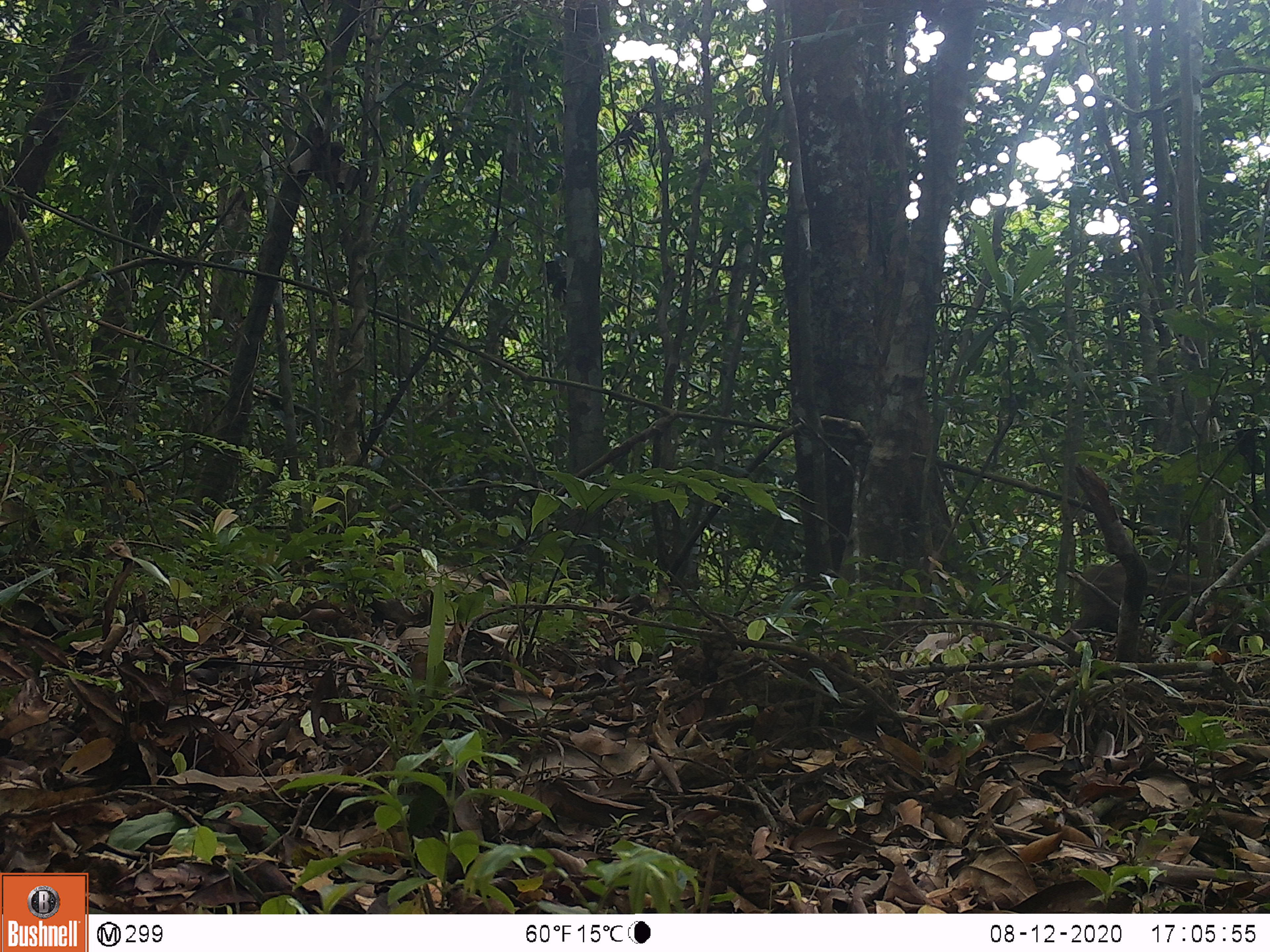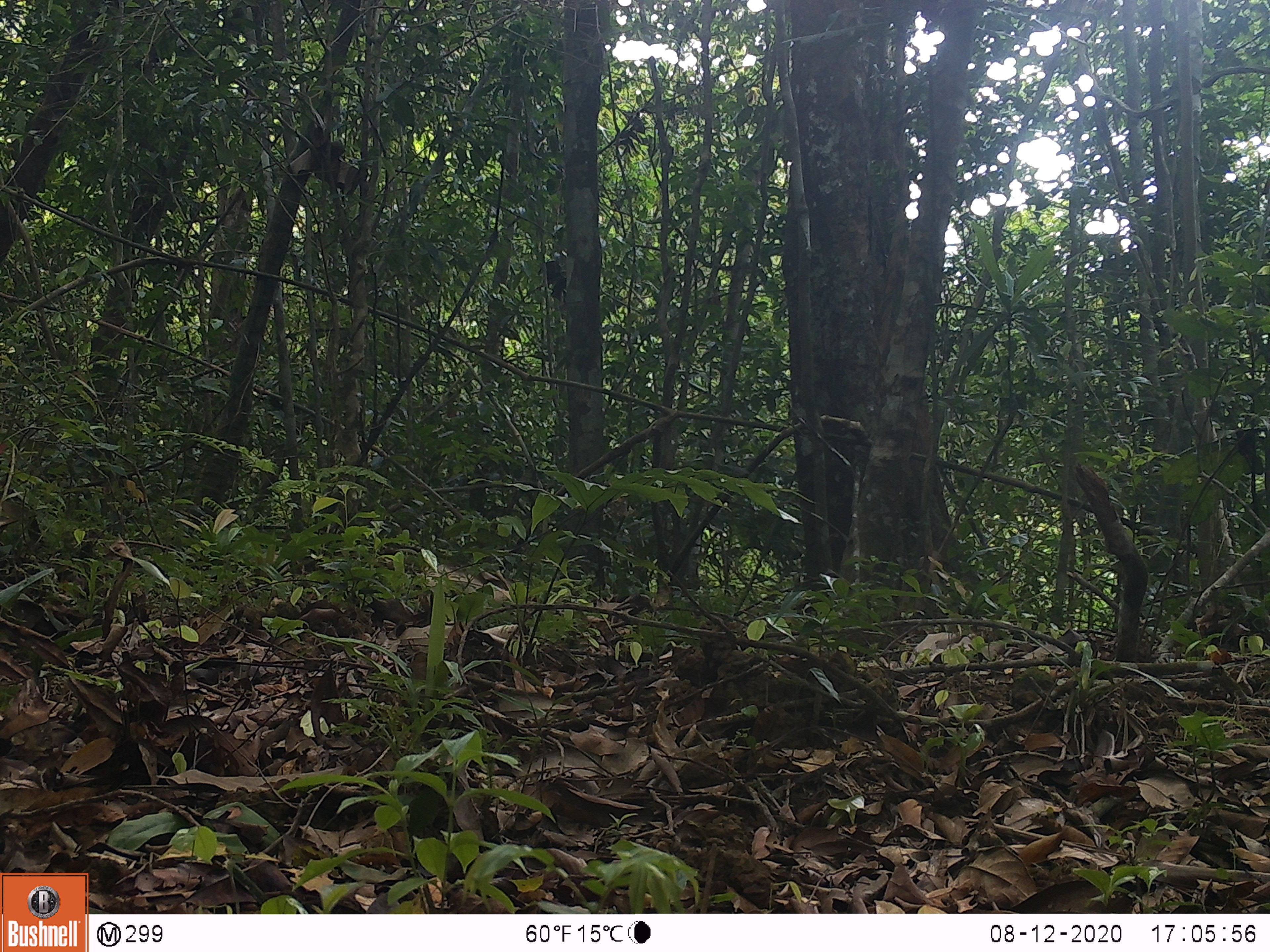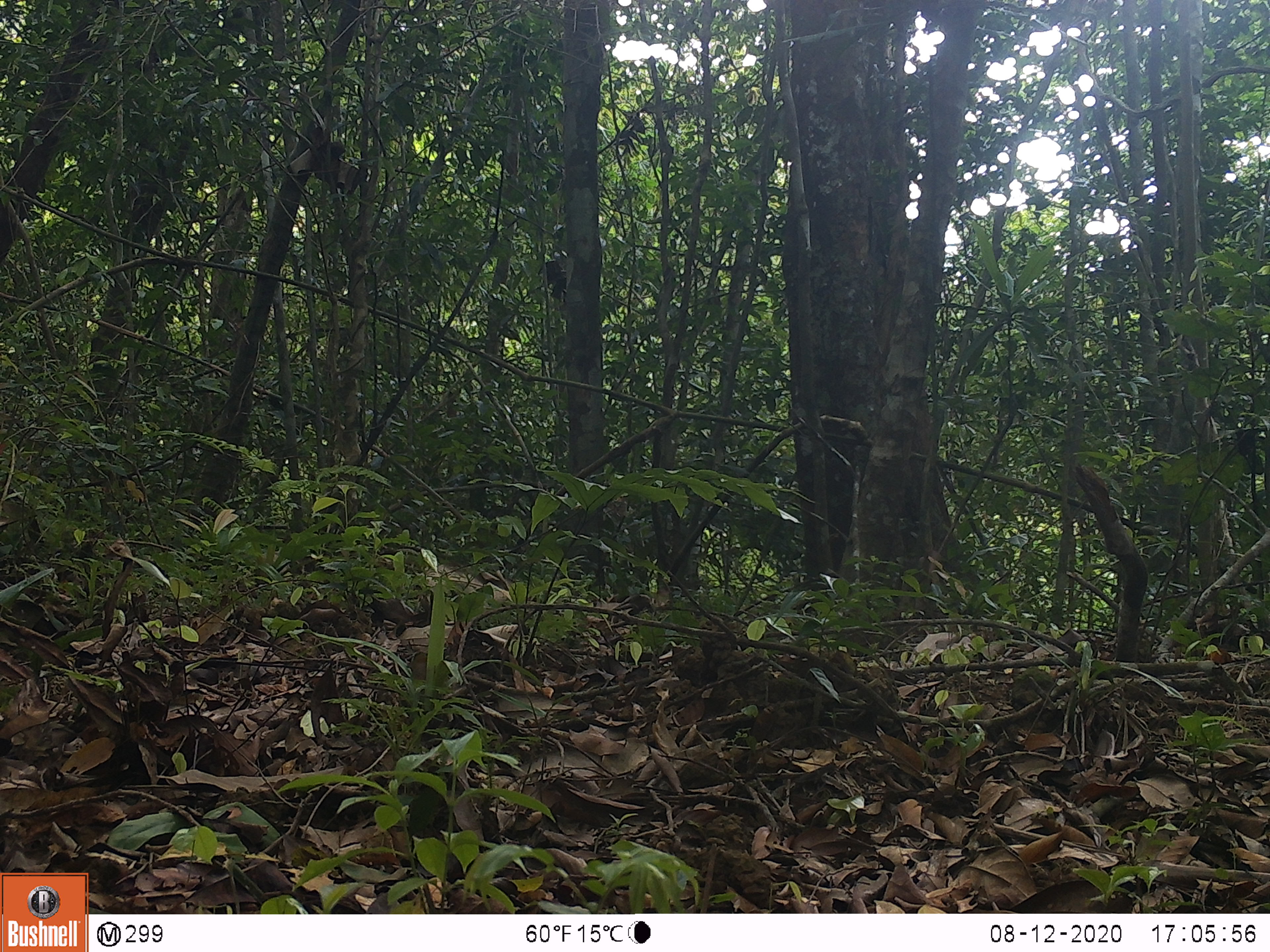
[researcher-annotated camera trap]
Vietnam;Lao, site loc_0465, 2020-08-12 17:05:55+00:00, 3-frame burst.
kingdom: Animalia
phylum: Chordata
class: Mammalia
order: Artiodactyla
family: Suidae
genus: Sus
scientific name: Sus scrofa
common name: eurasian wild pig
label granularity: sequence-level